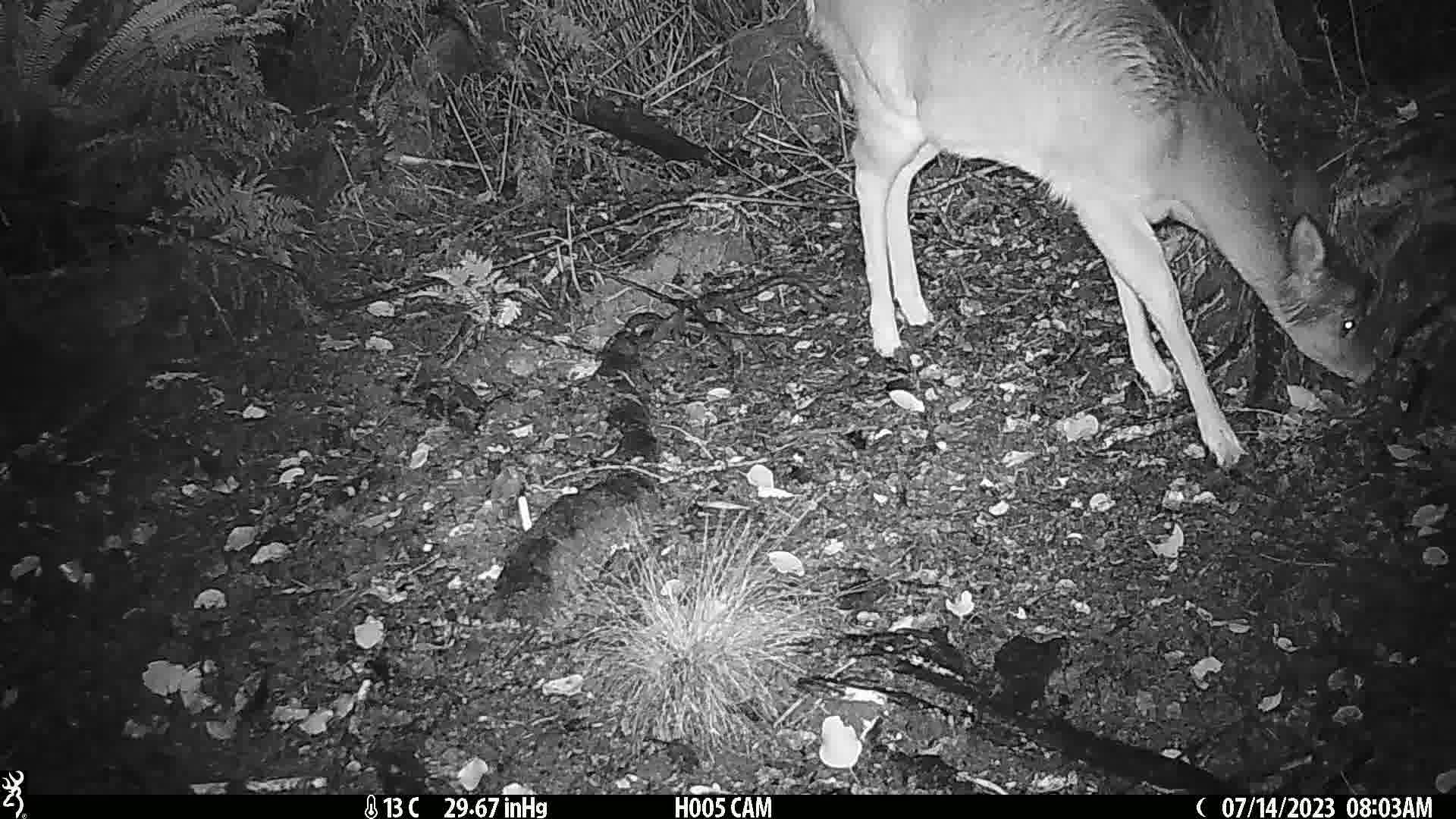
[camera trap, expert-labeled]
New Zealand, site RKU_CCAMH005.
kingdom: Animalia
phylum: Chordata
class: Mammalia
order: Artiodactyla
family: Cervidae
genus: Odocoileus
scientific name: Odocoileus virginianus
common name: white-tailed deer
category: white tailed deer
White tailed deer (white-tailed deer) (Odocoileus virginianus).